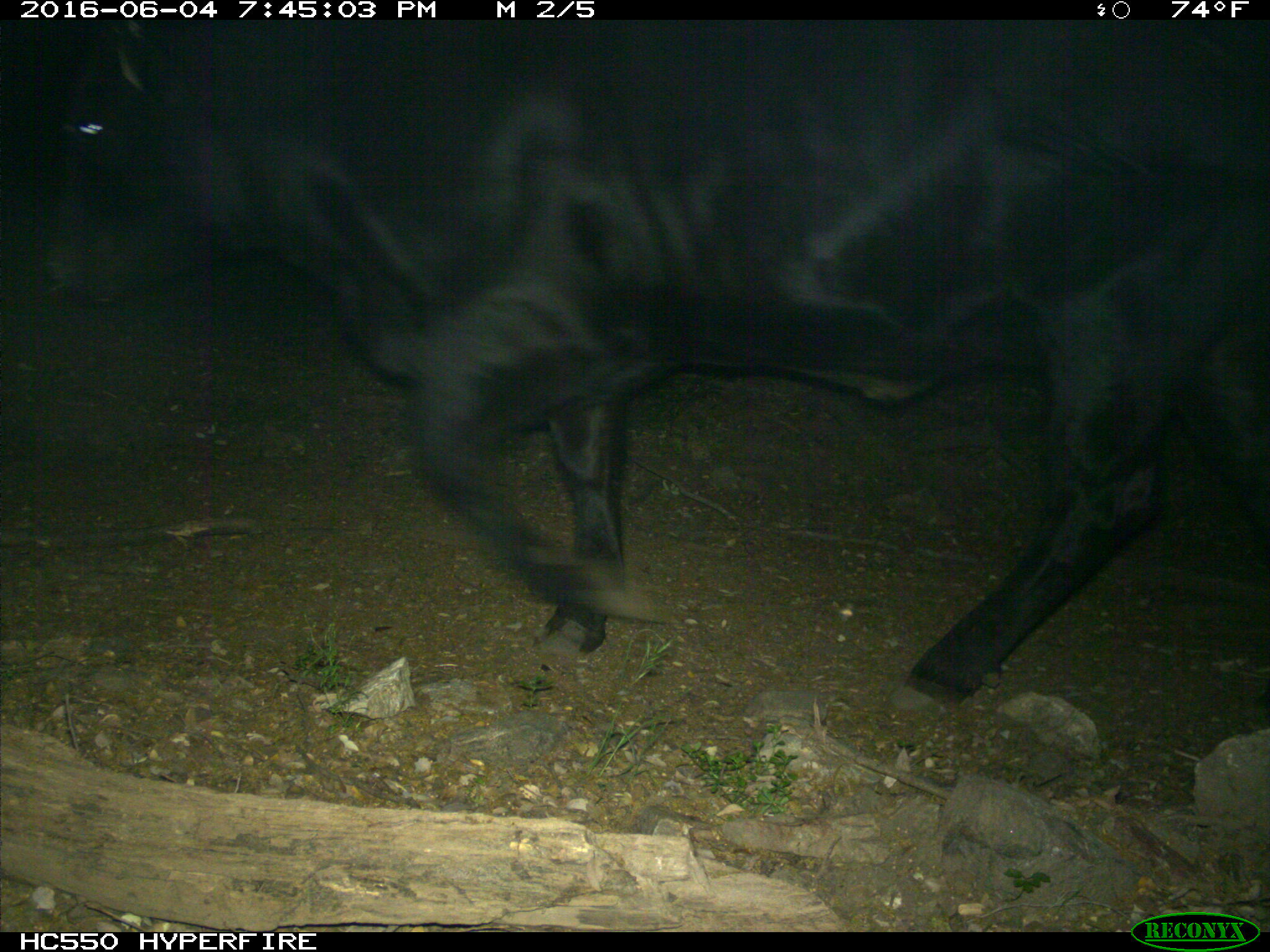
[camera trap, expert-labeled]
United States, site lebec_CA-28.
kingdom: Animalia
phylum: Chordata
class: Mammalia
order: Artiodactyla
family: Bovidae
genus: Bos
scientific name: Bos taurus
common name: domestic cow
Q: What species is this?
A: Bos taurus (domestic cow).